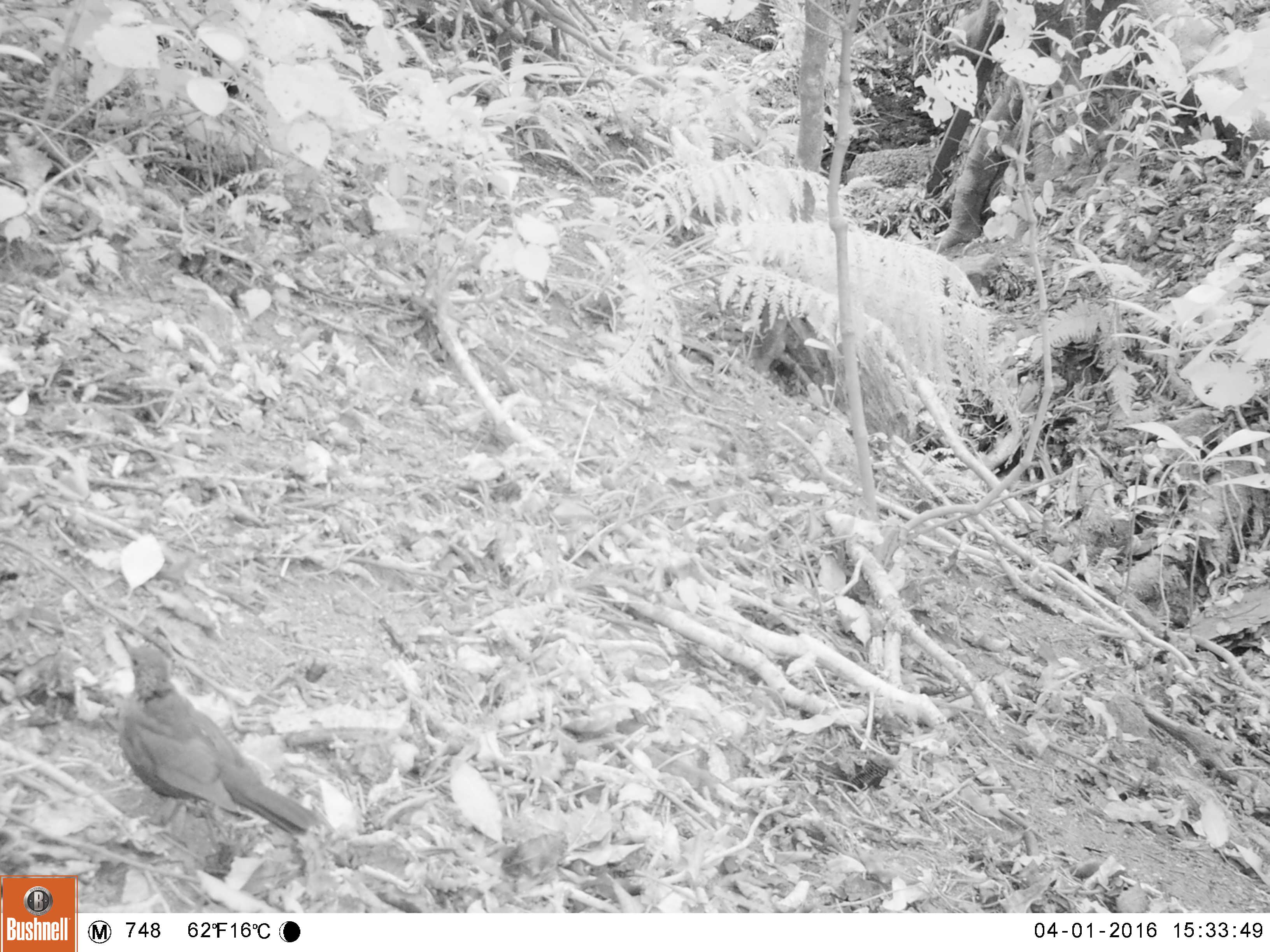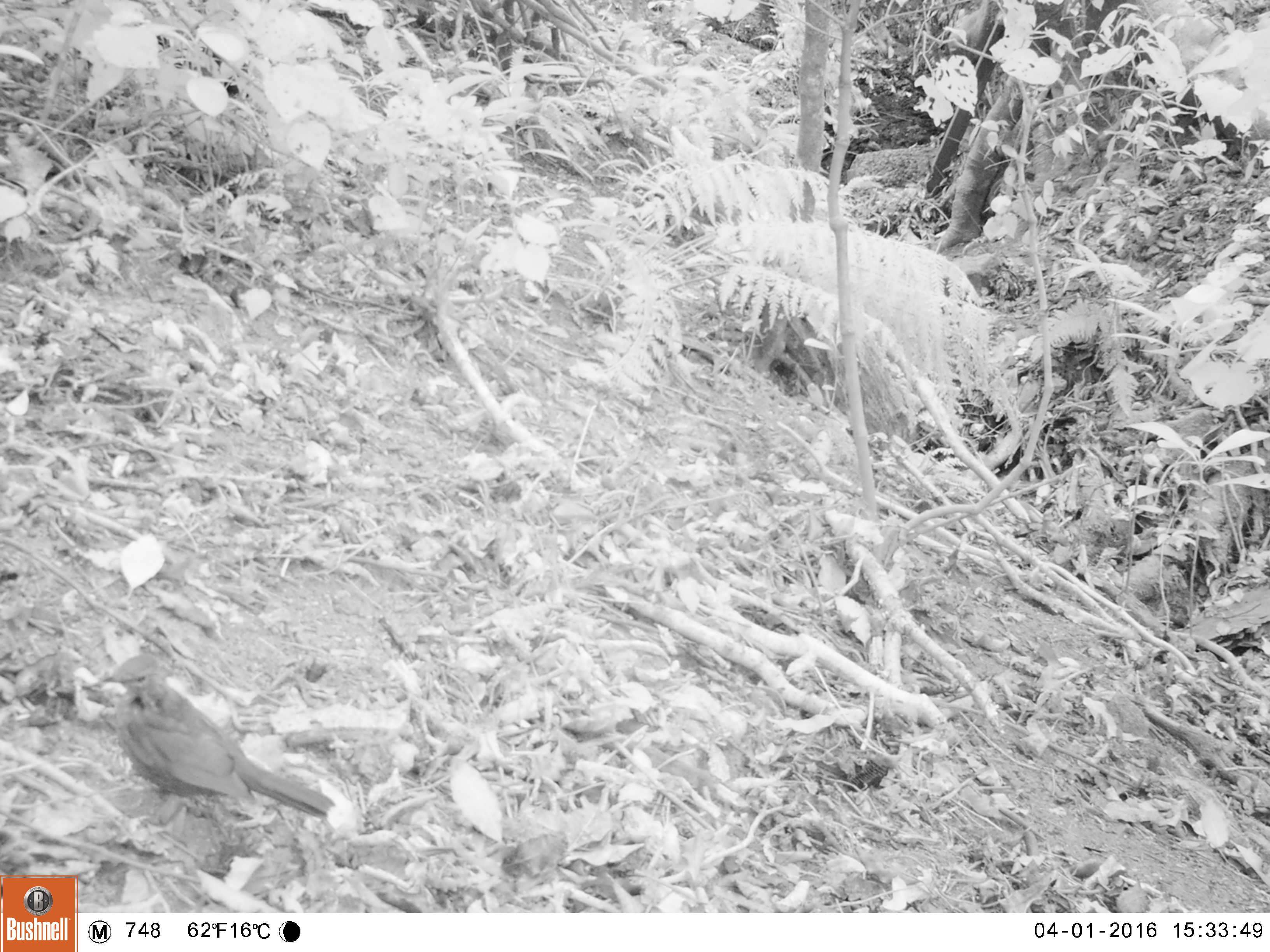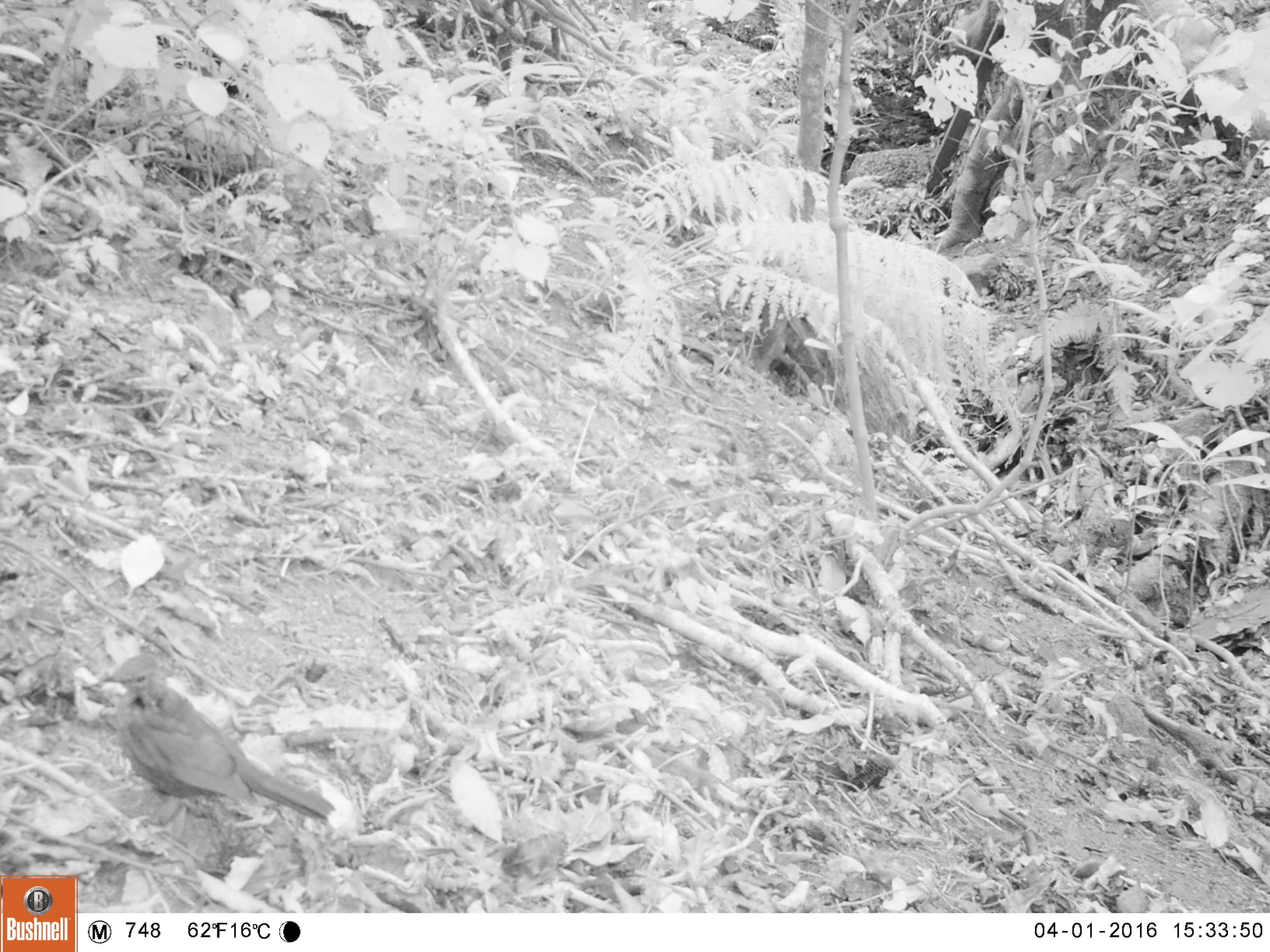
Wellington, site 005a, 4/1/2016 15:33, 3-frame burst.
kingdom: Animalia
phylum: Chordata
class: Aves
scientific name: Aves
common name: bird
Bird (Aves).